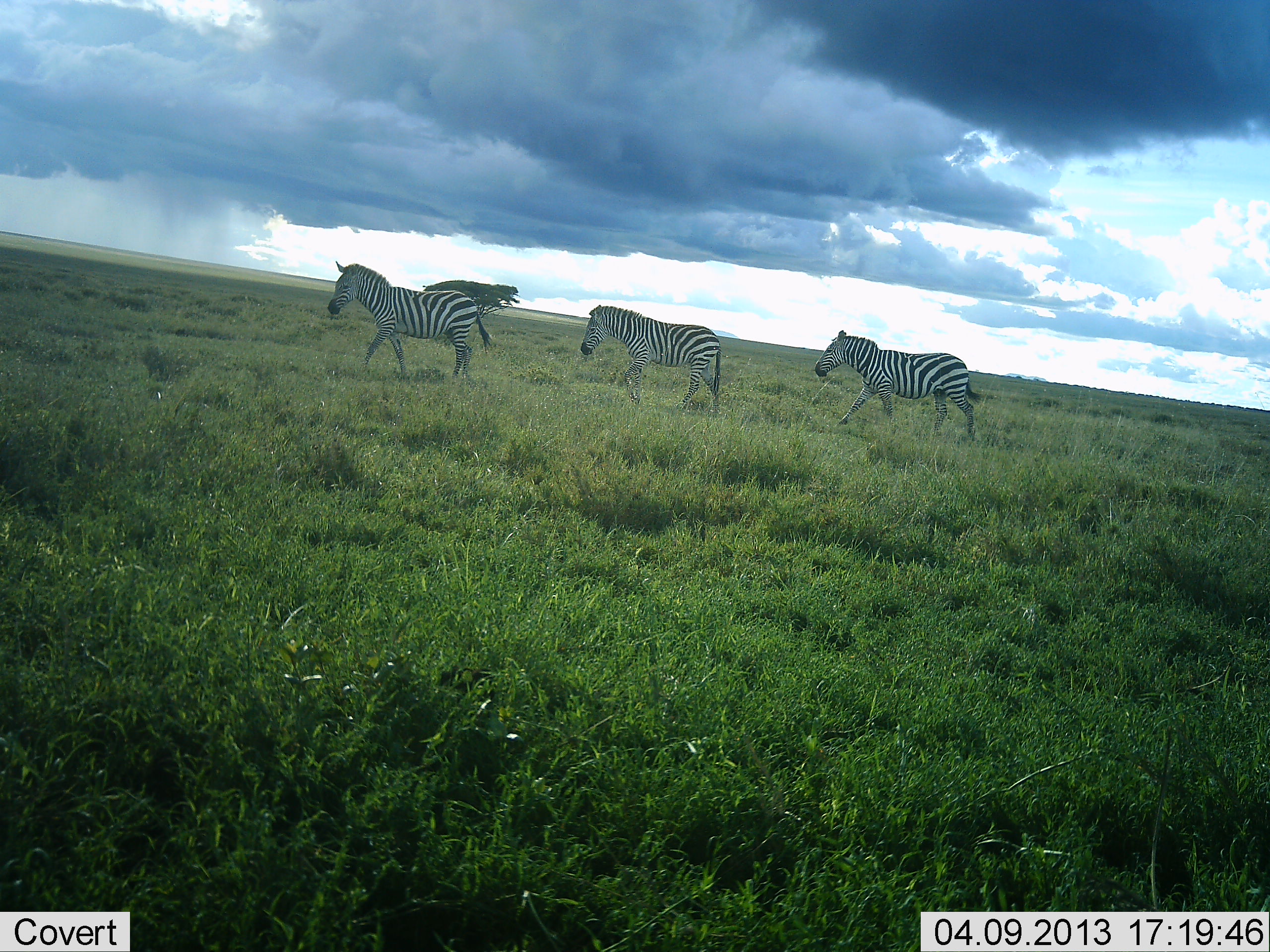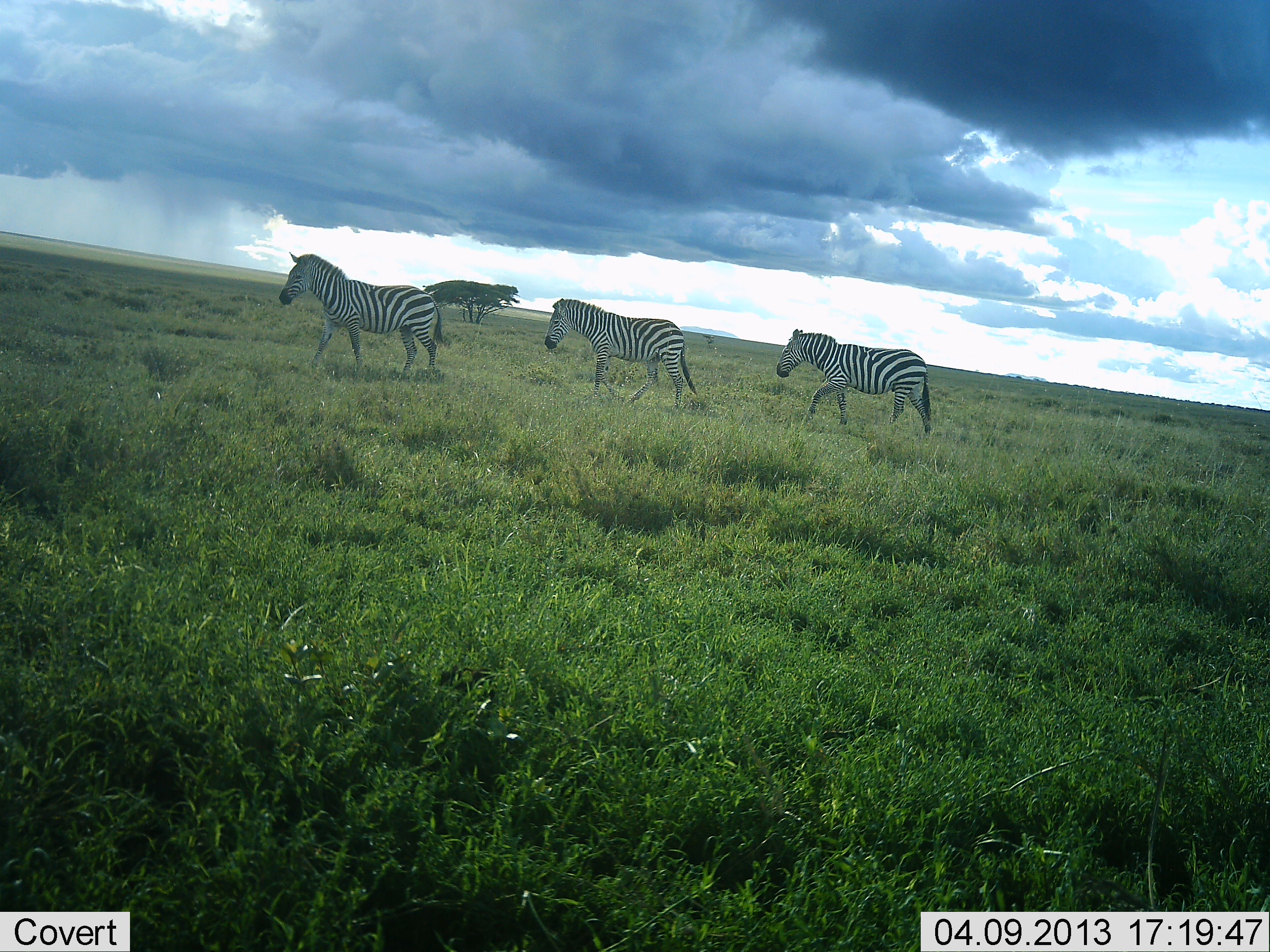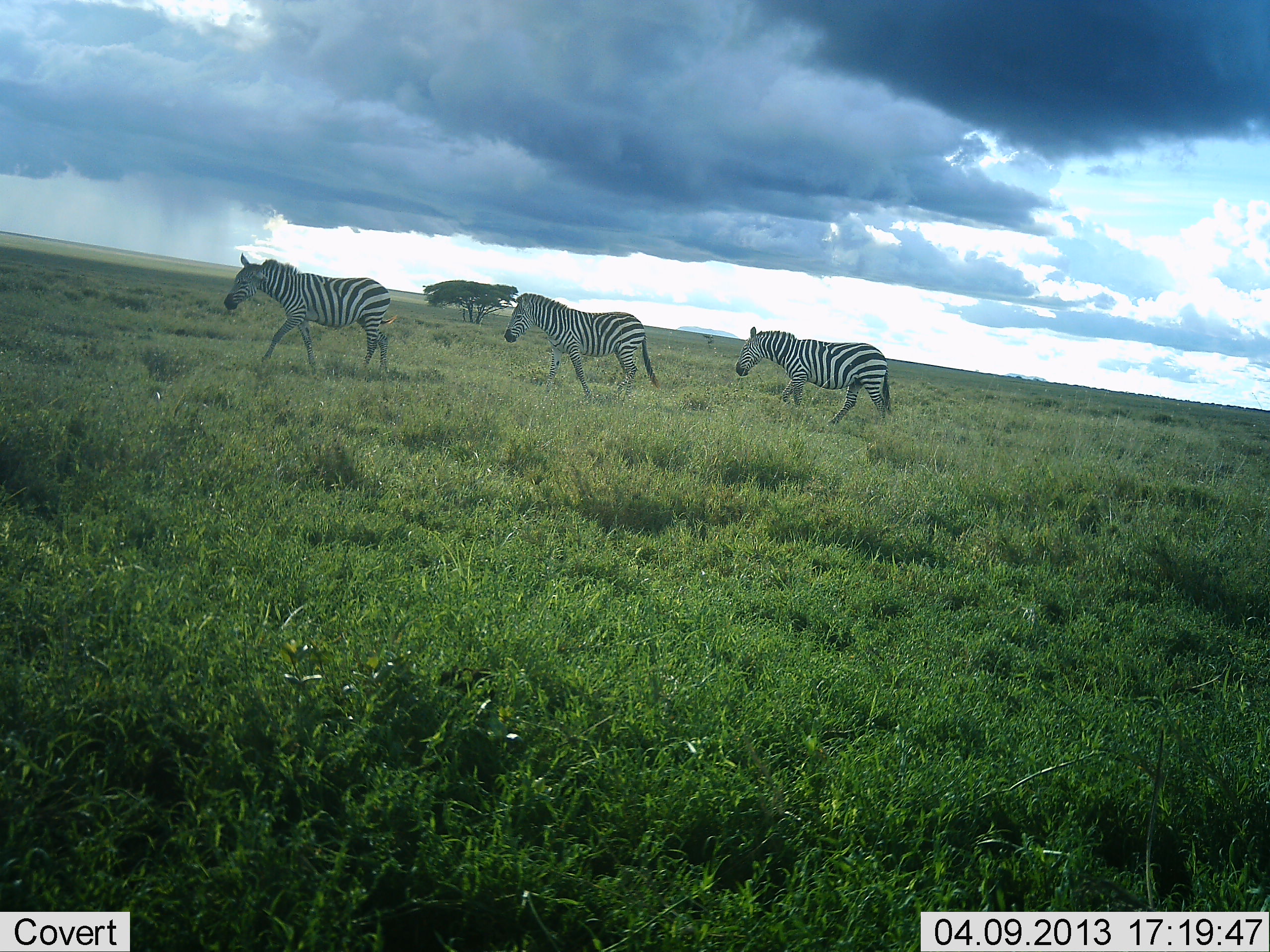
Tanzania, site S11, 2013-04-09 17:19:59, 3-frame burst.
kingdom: Animalia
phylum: Chordata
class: Mammalia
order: Perissodactyla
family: Equidae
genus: Equus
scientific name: Equus quagga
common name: plains zebra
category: zebra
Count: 3.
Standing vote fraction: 5%.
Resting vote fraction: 0%.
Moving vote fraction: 95%.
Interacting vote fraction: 0%.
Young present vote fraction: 0%.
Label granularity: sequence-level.